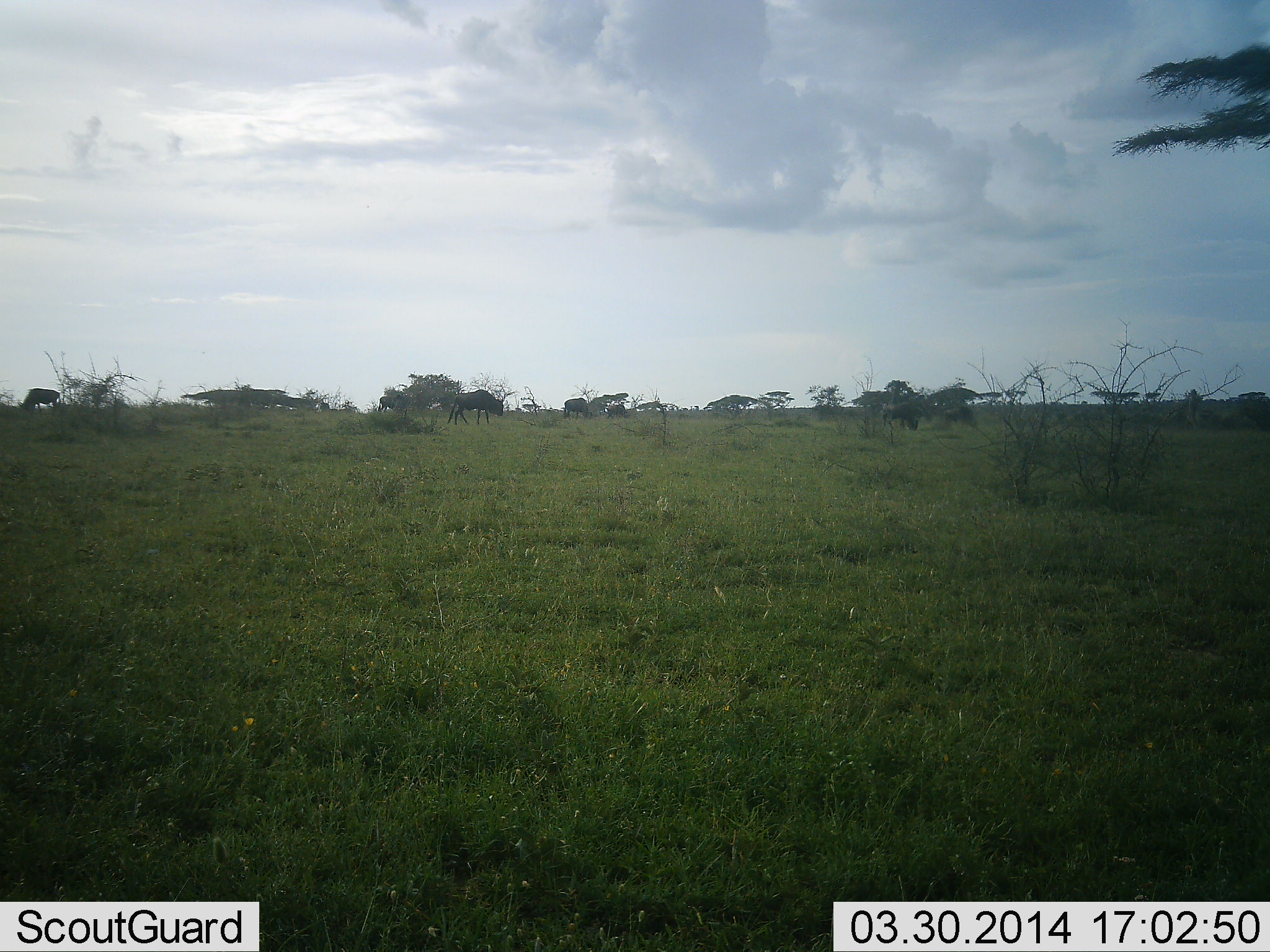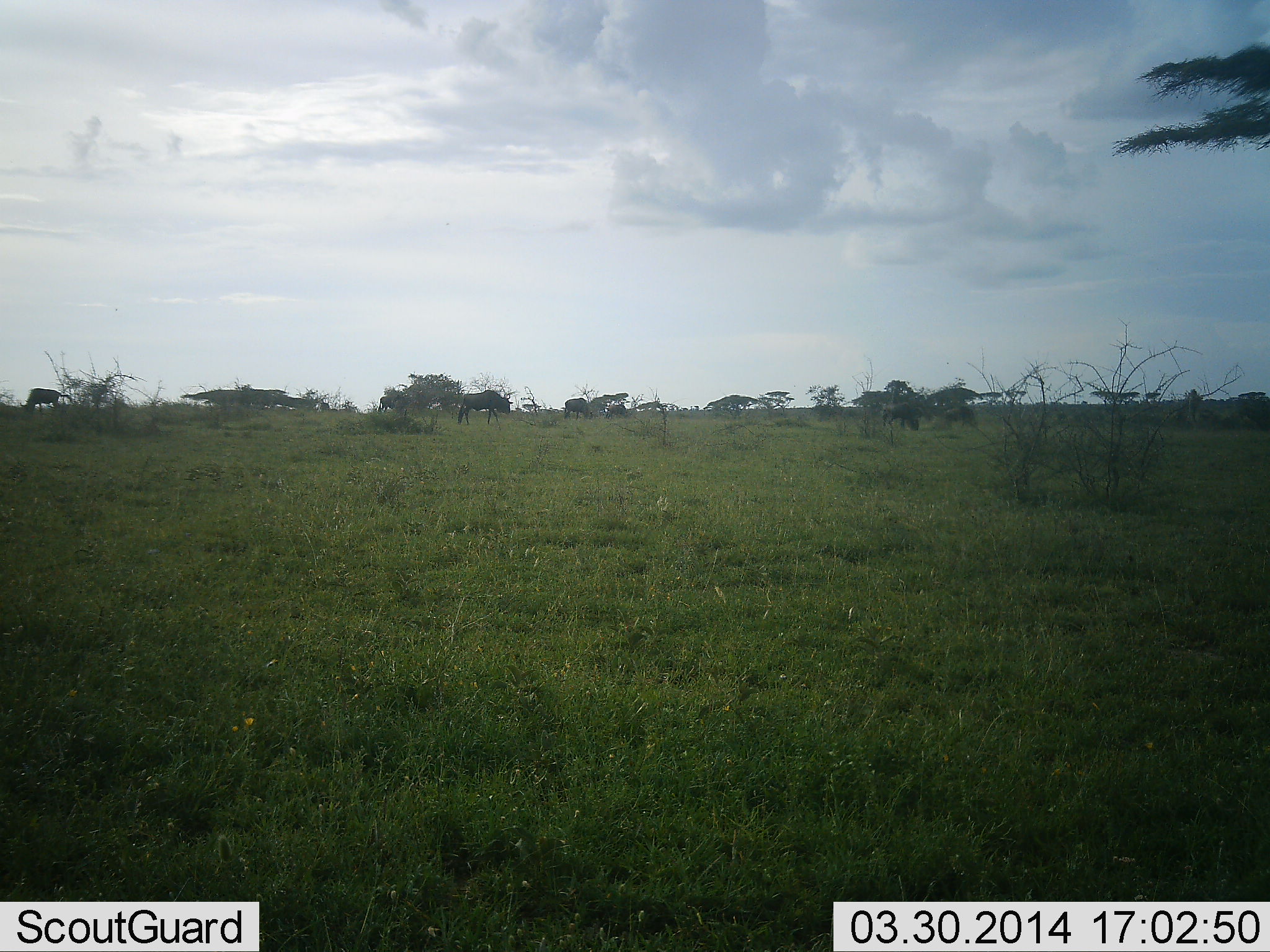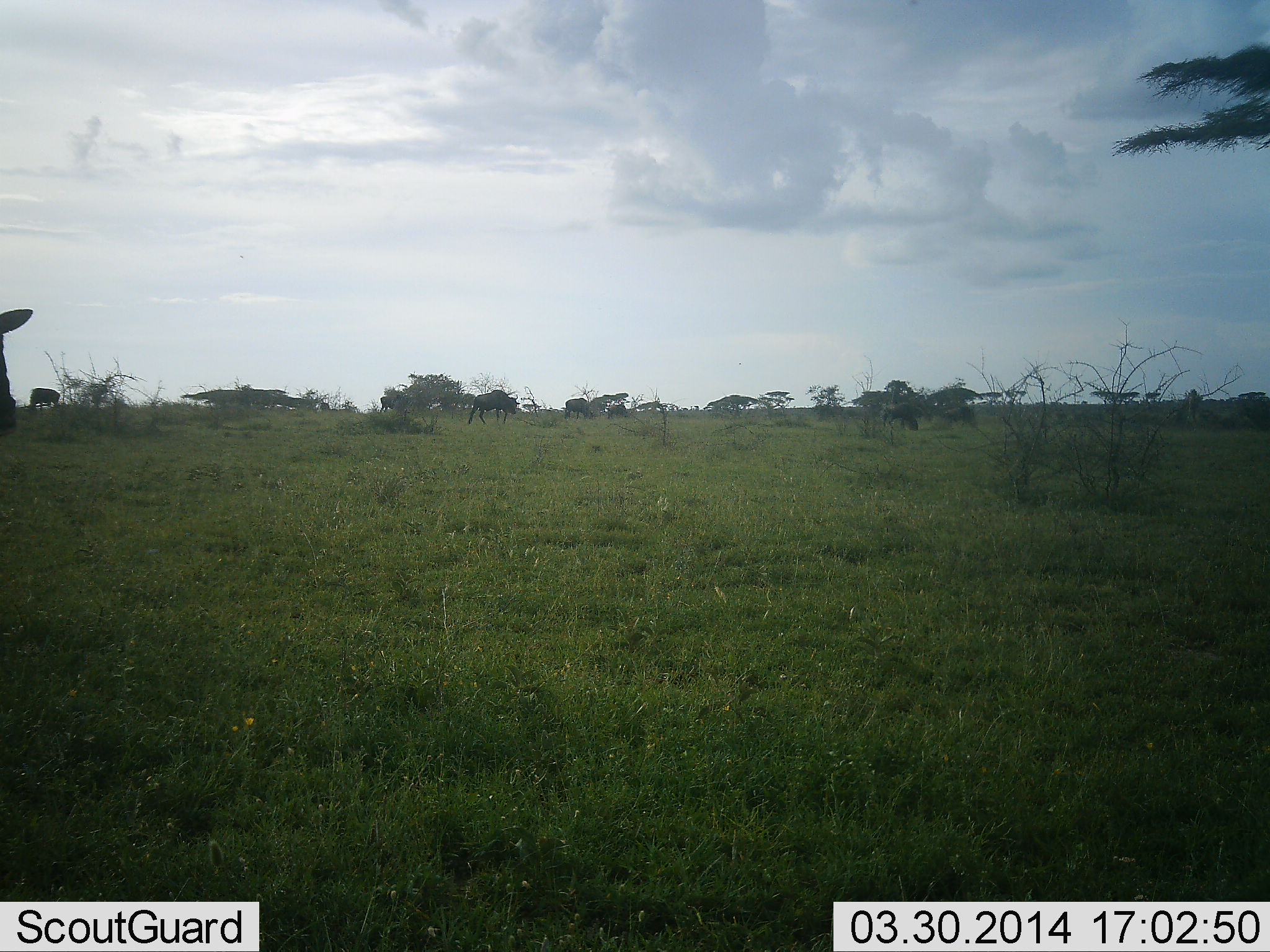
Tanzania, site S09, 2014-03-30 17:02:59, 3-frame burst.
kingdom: Animalia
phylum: Chordata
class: Mammalia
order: Artiodactyla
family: Bovidae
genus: Connochaetes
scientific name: Connochaetes taurinus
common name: blue wildebeest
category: wildebeest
Wildebeest (blue wildebeest) (Connochaetes taurinus), count 6. Behavior (volunteer vote fractions): standing 20%, resting 0%, moving 50%, interacting 0%. Young present (vote fraction): 0%. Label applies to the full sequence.